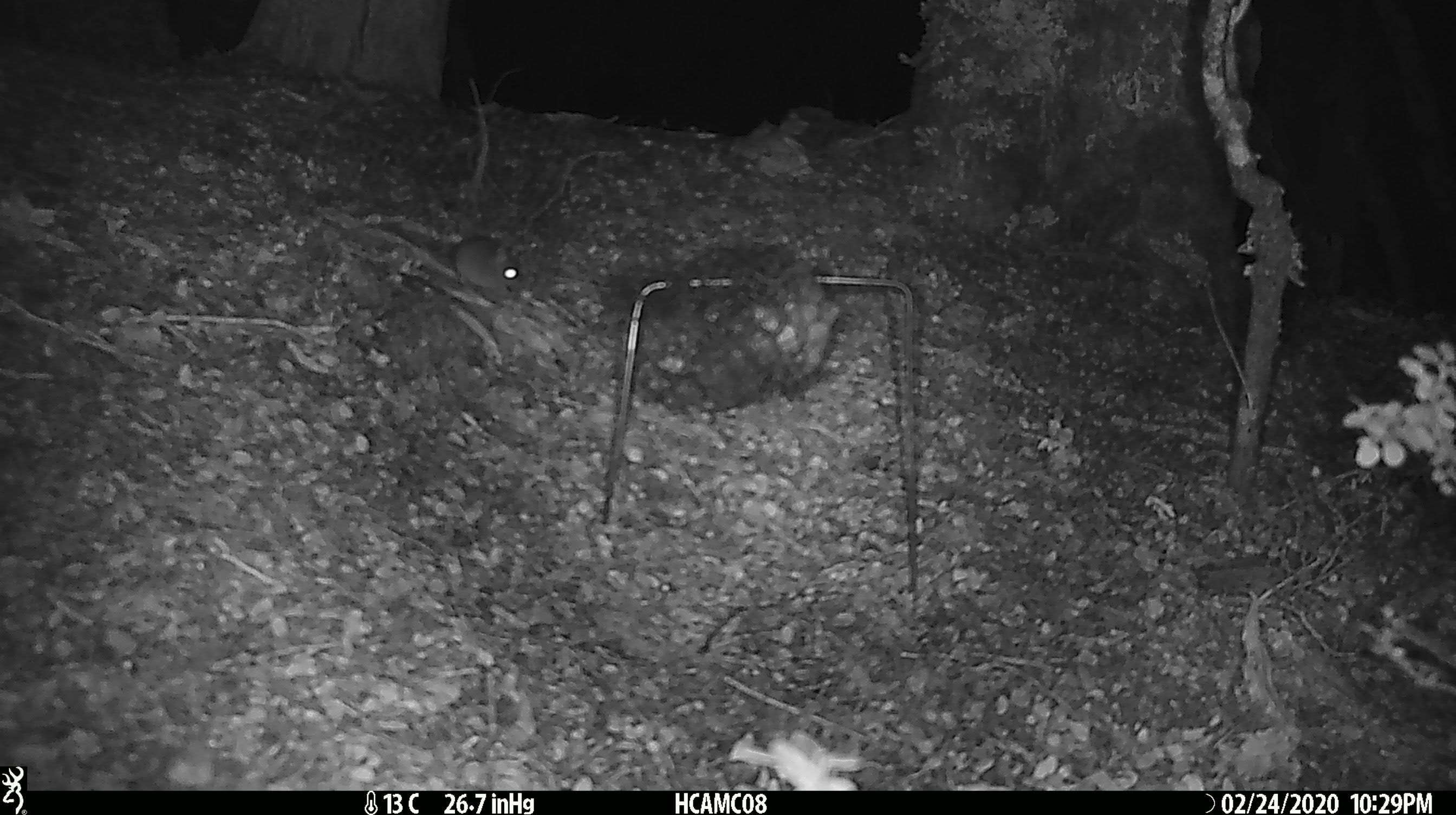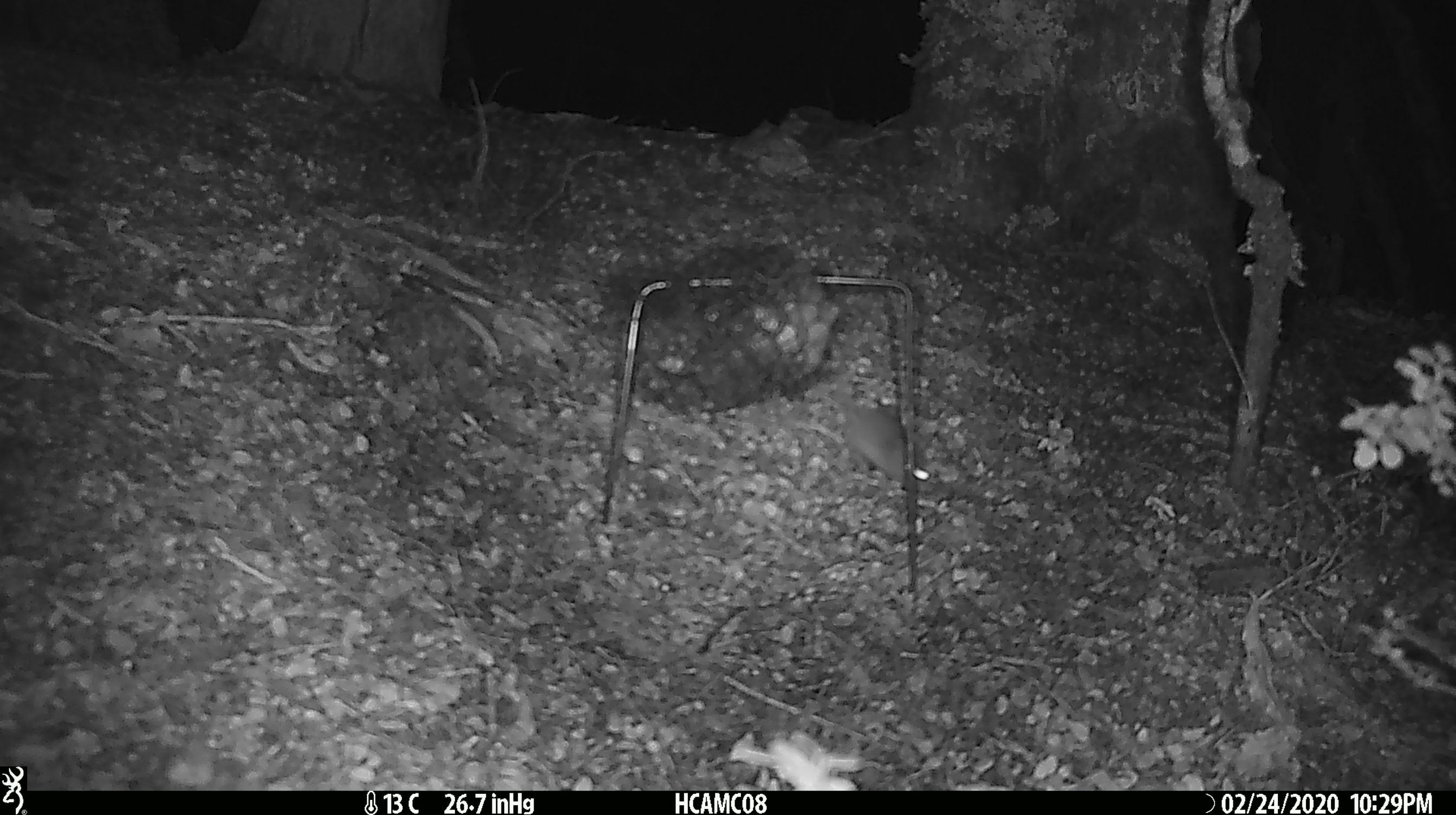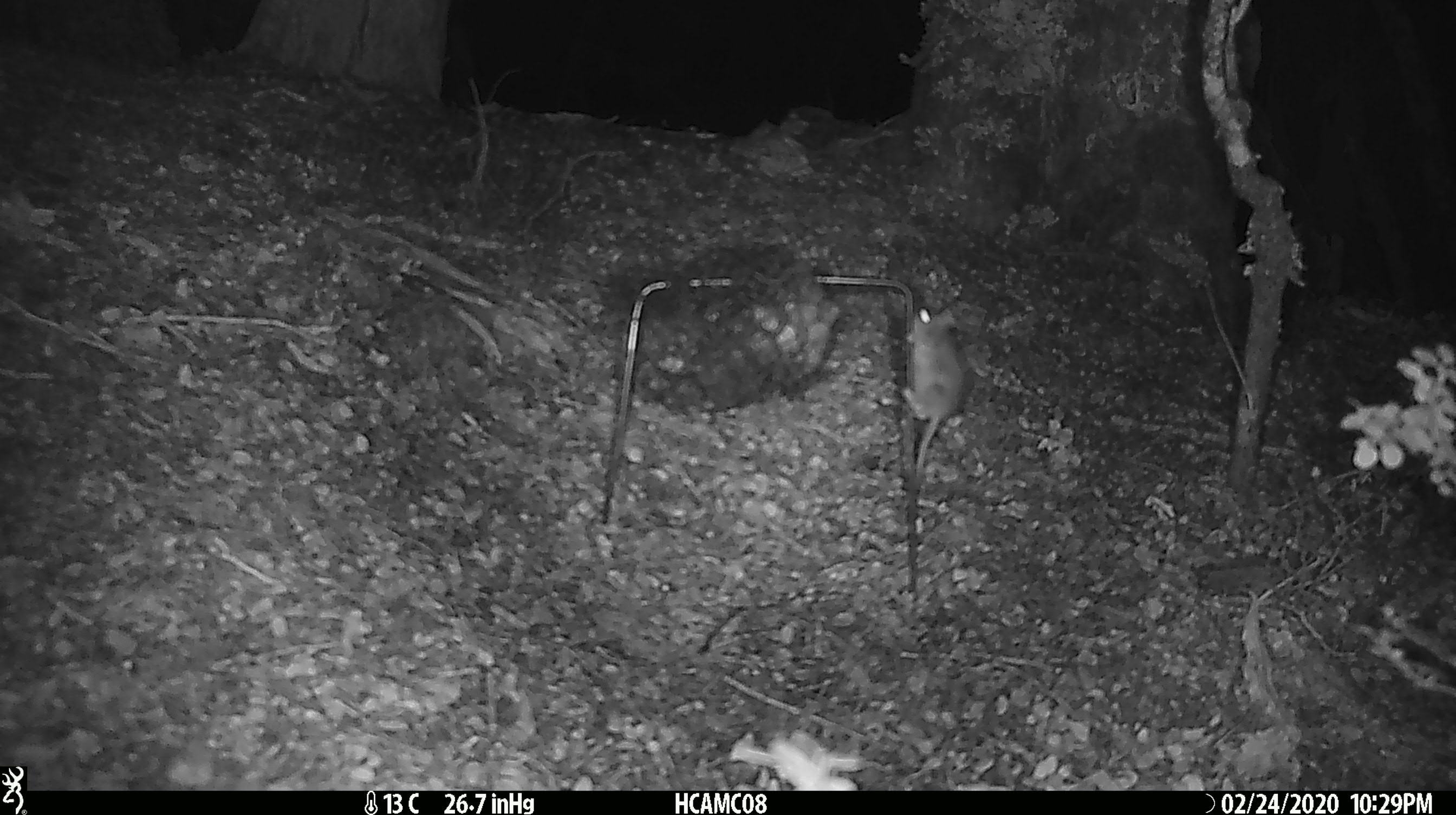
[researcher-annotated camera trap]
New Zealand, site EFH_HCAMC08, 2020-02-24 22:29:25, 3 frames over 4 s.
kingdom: Animalia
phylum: Chordata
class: Mammalia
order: Rodentia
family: Muridae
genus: Mus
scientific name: Mus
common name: mouse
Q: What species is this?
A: Mouse (Mus).